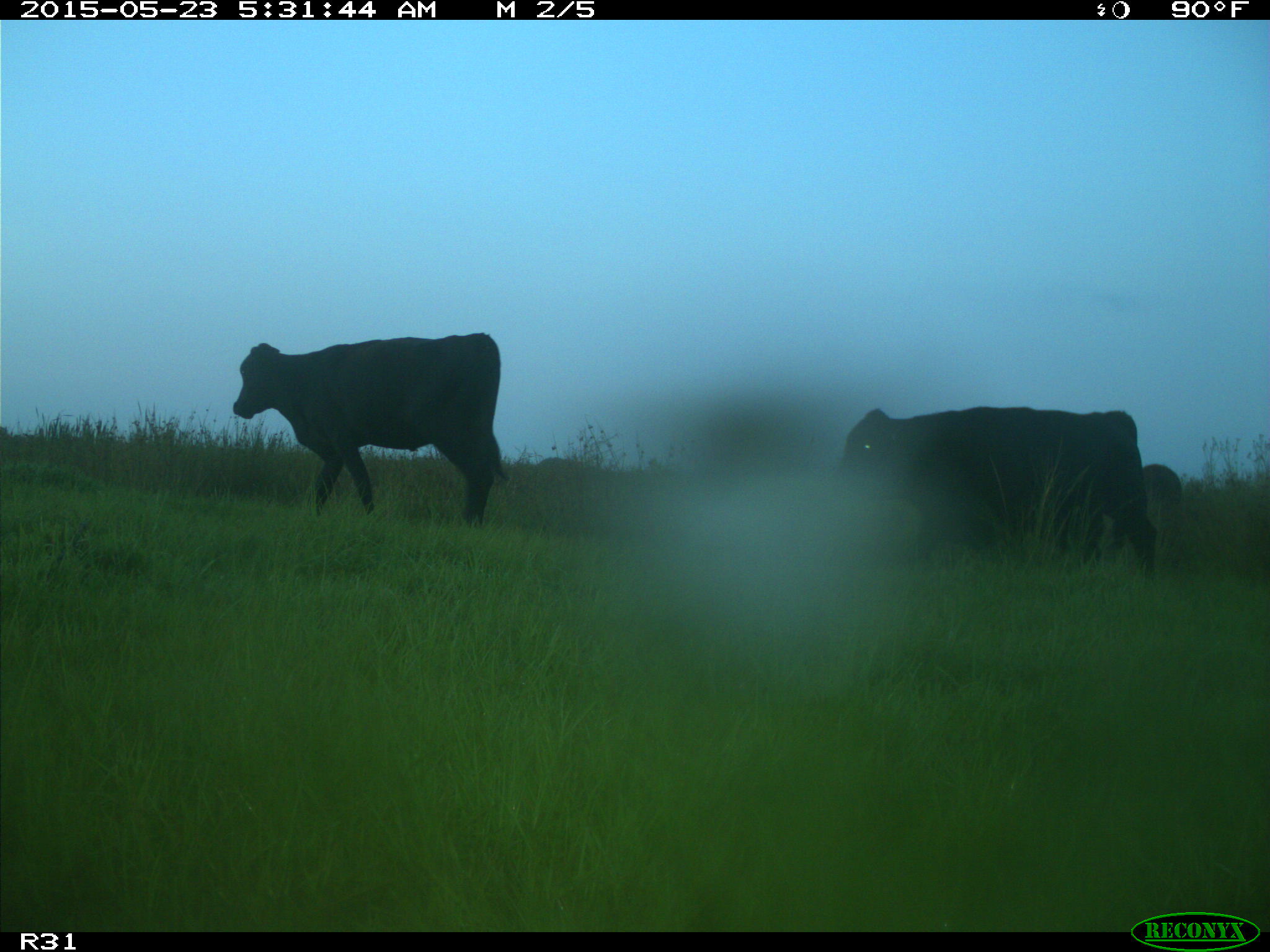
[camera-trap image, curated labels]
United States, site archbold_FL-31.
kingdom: Animalia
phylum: Chordata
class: Mammalia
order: Artiodactyla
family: Bovidae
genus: Bos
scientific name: Bos taurus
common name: domestic cow